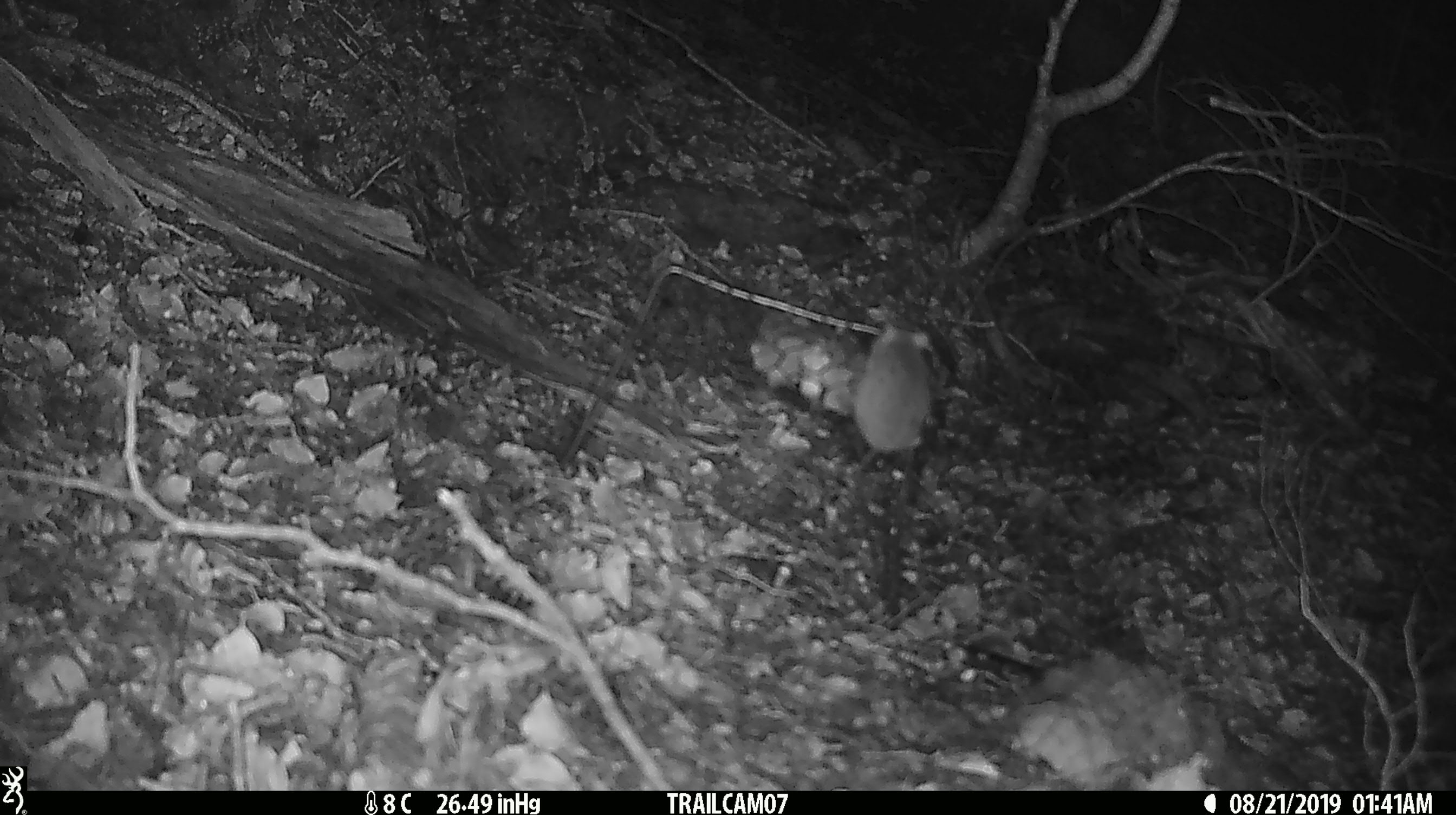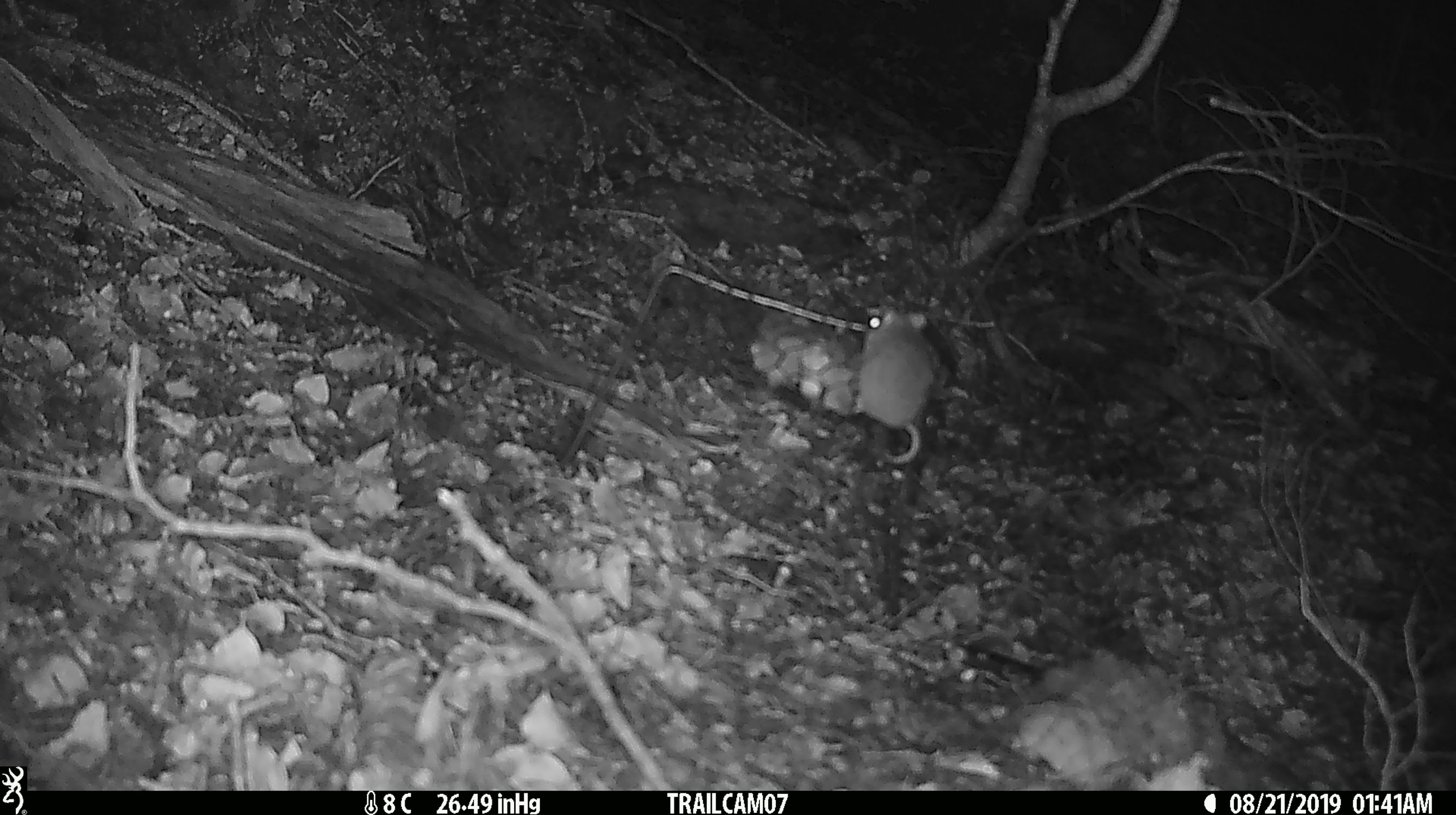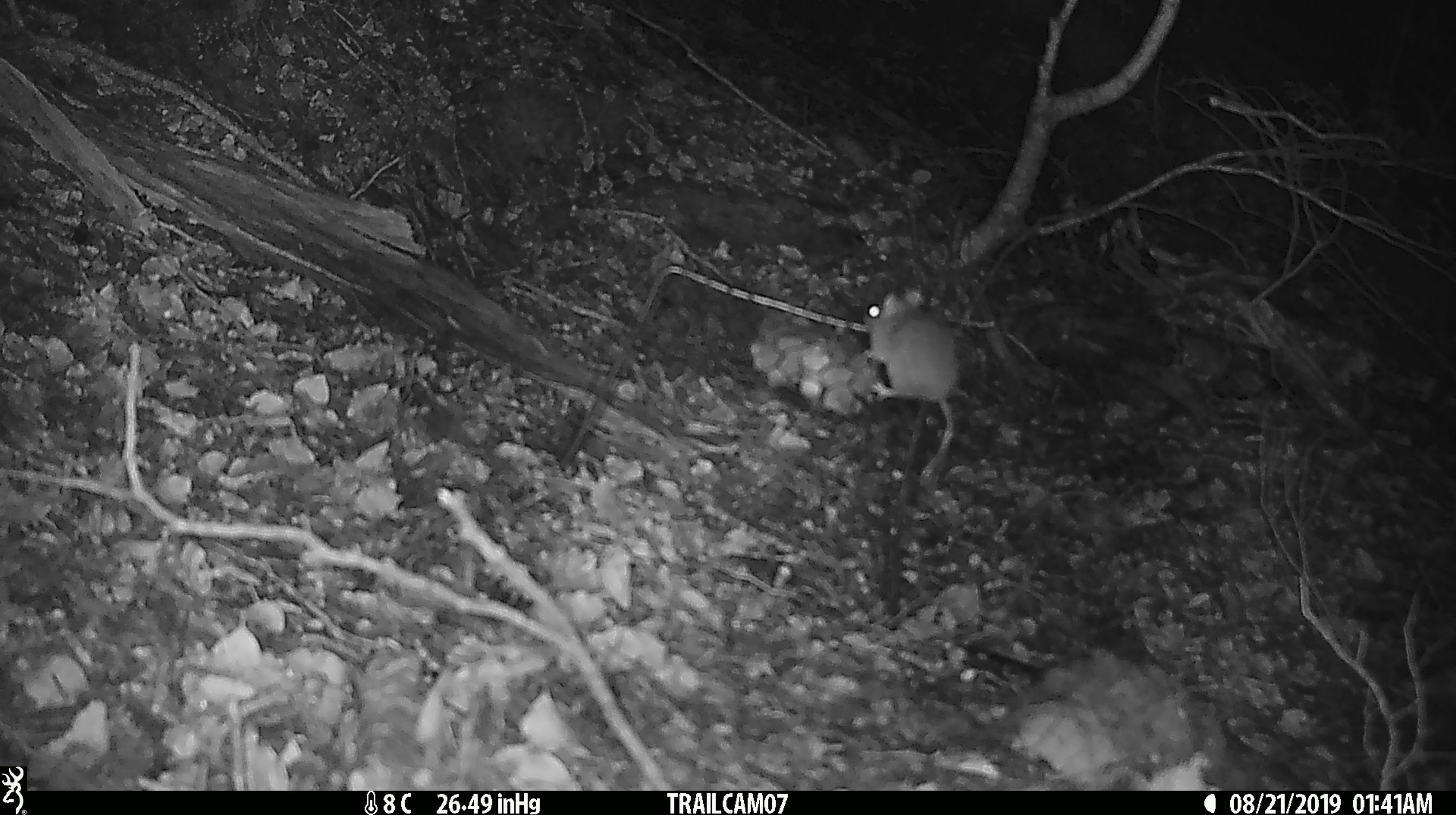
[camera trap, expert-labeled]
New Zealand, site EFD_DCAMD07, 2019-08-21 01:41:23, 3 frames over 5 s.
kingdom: Animalia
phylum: Chordata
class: Mammalia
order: Rodentia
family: Muridae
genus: Mus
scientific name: Mus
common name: mouse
Mouse (Mus).